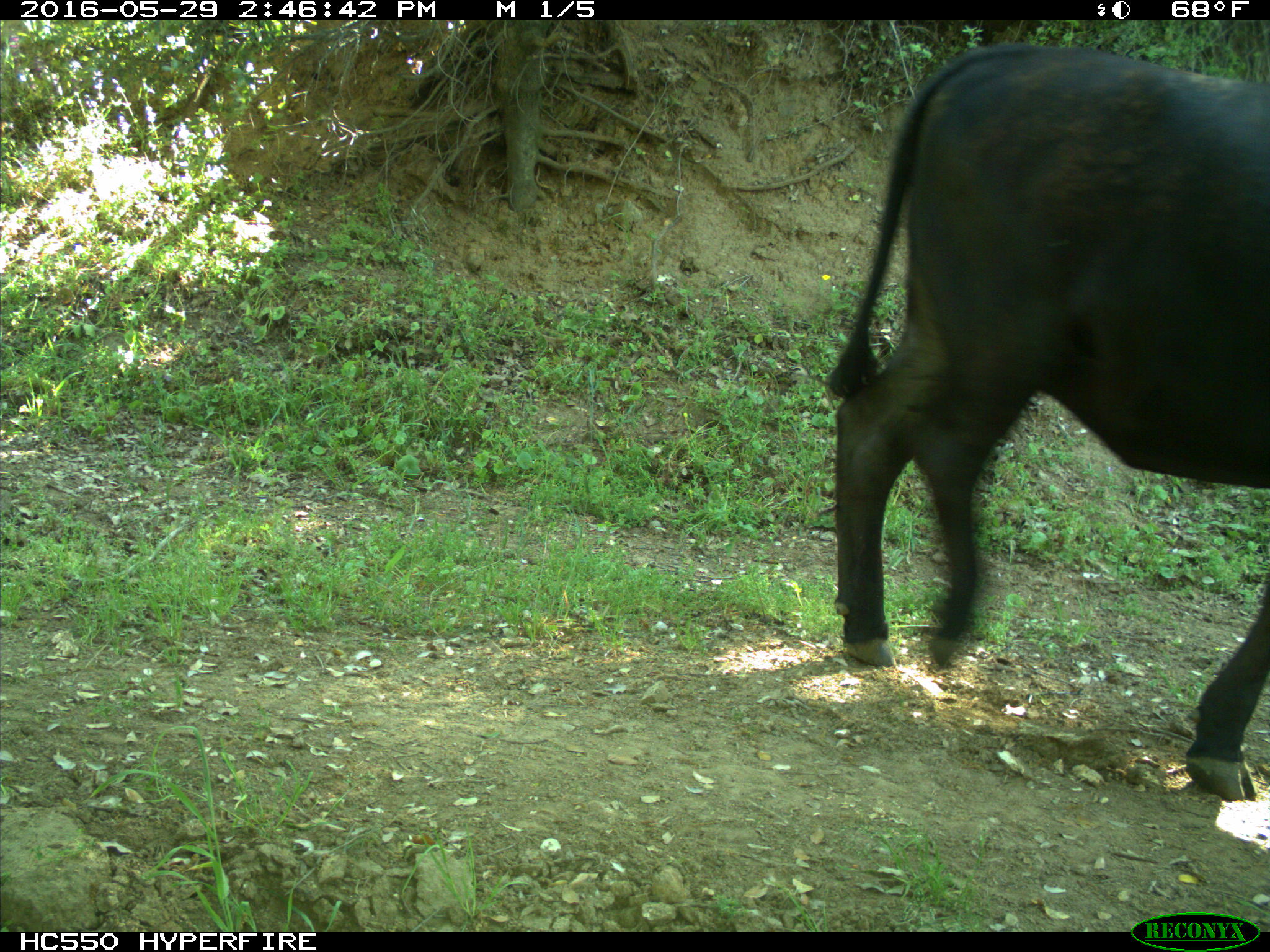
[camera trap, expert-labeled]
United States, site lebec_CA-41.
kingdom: Animalia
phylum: Chordata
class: Mammalia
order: Artiodactyla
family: Bovidae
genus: Bos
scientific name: Bos taurus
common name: domestic cow